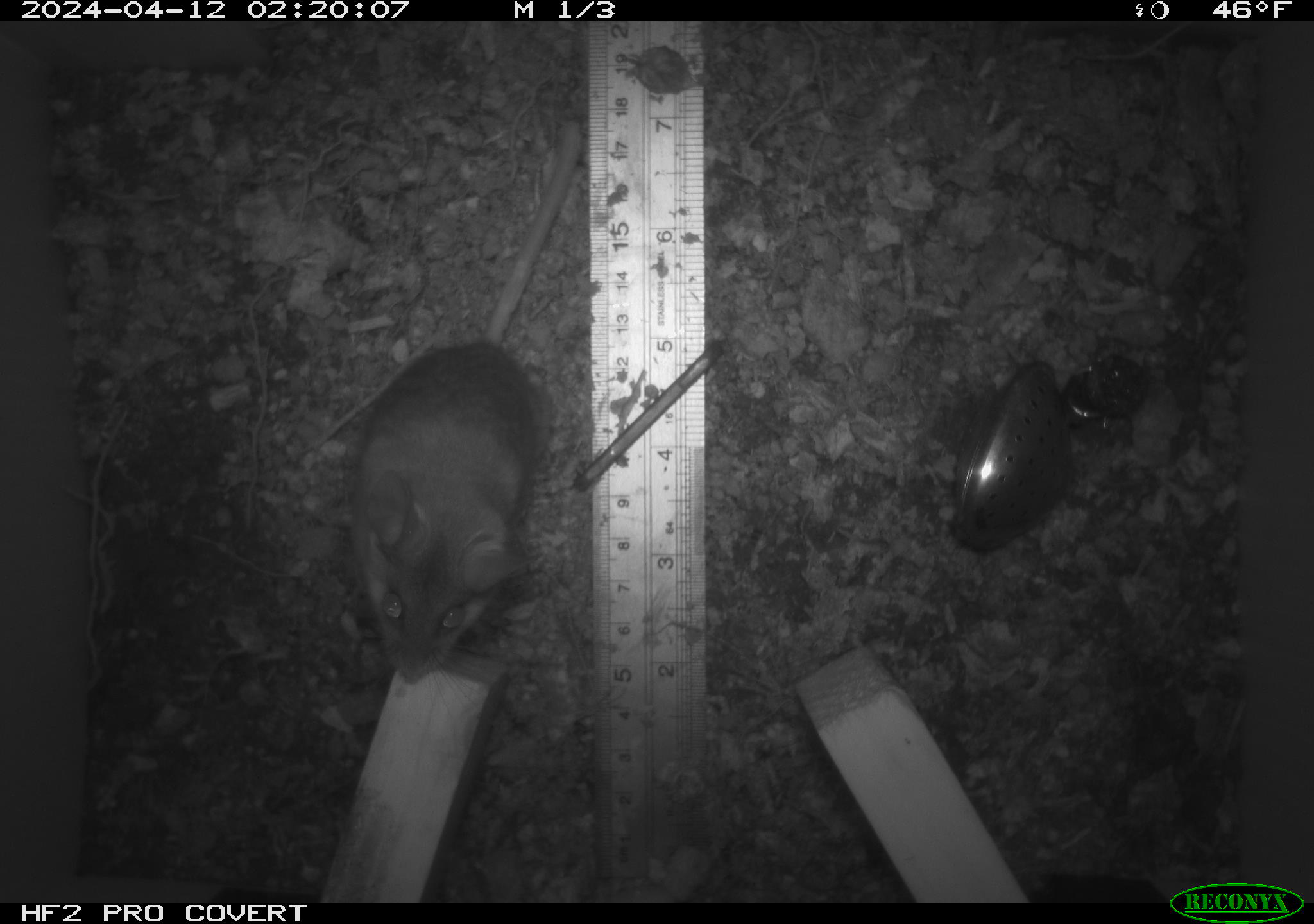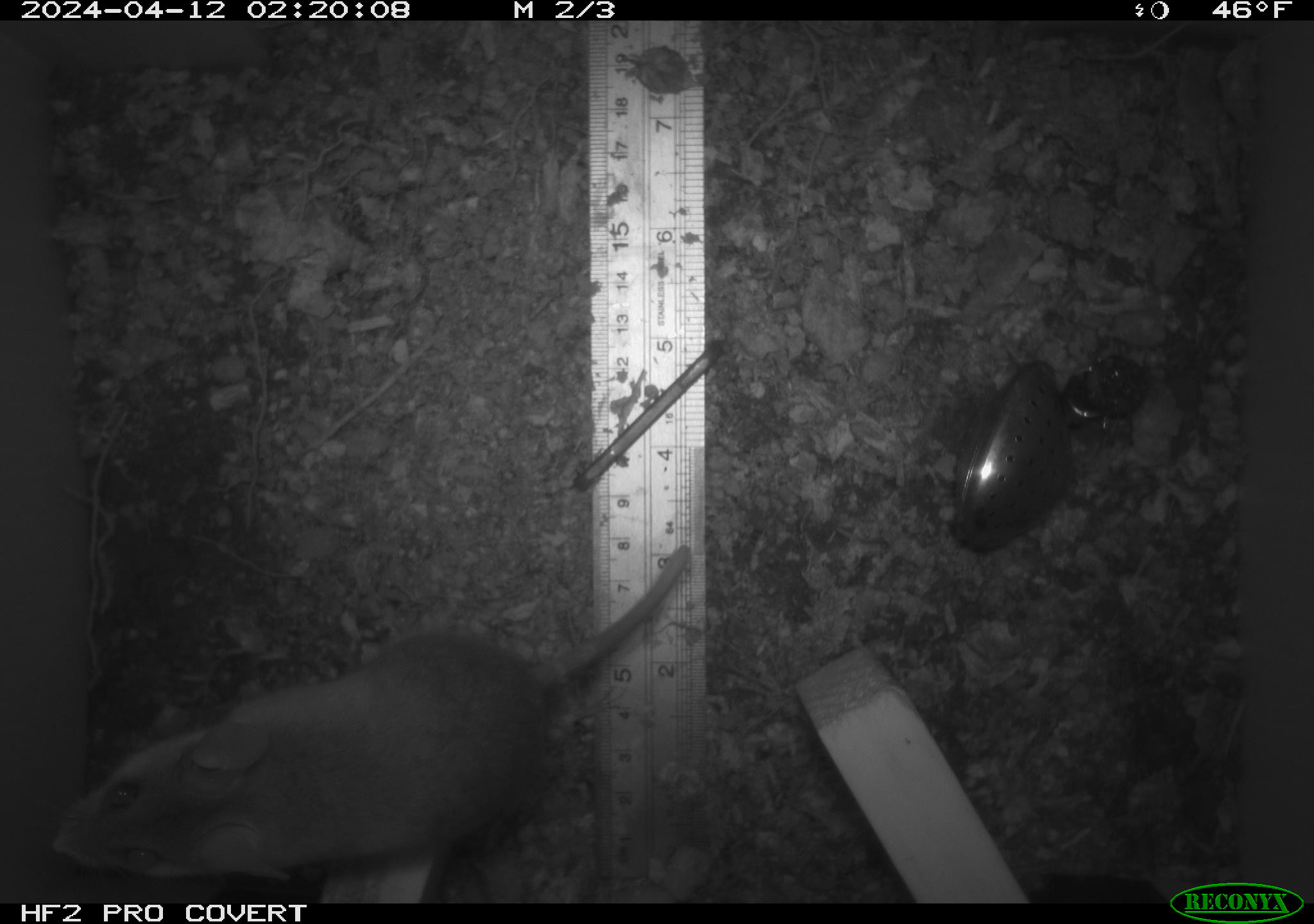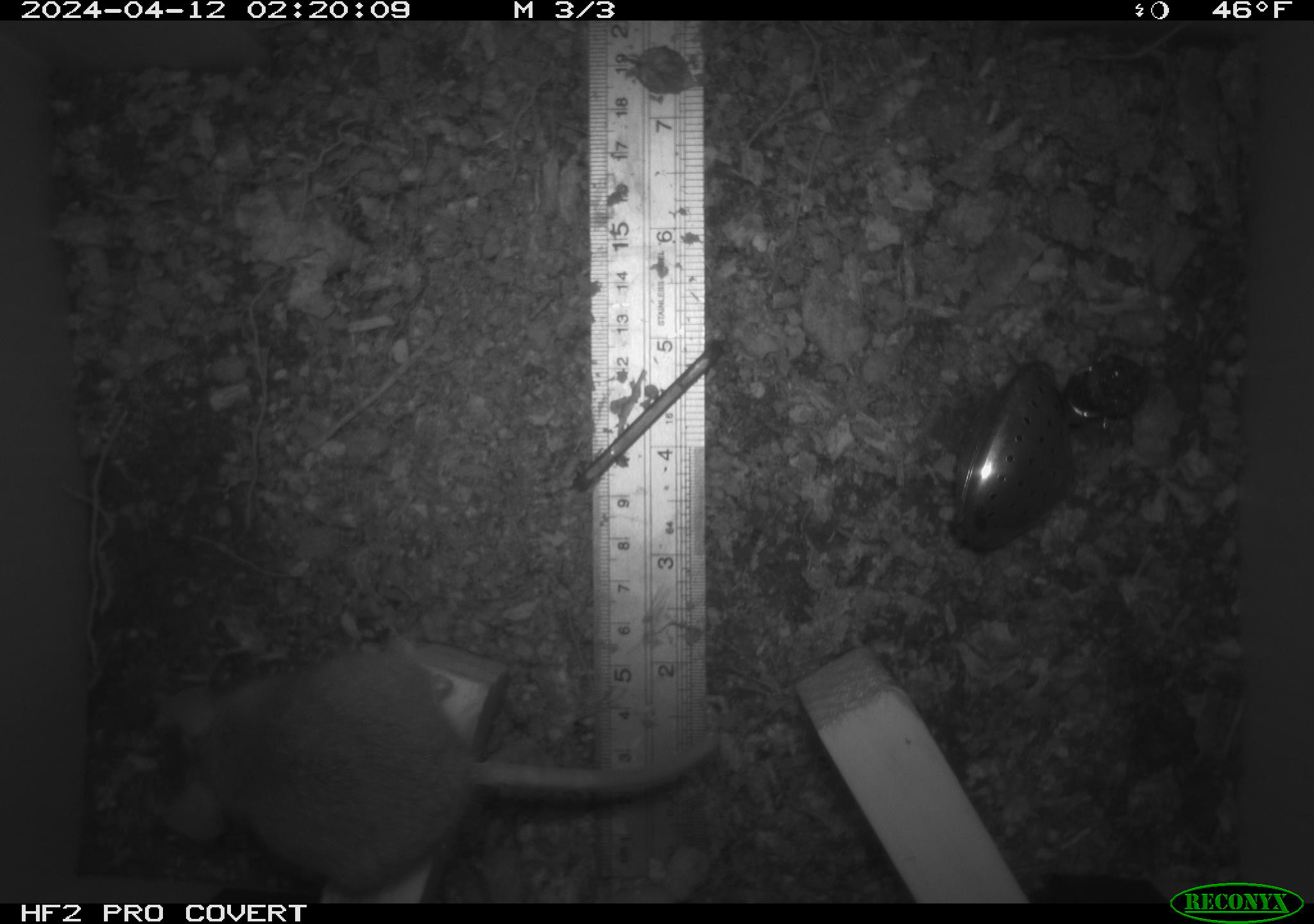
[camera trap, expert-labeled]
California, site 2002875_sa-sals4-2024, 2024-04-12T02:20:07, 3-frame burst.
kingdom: Animalia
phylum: Chordata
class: Mammalia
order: Rodentia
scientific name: Rodentia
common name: rodent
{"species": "rodent (Rodentia)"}